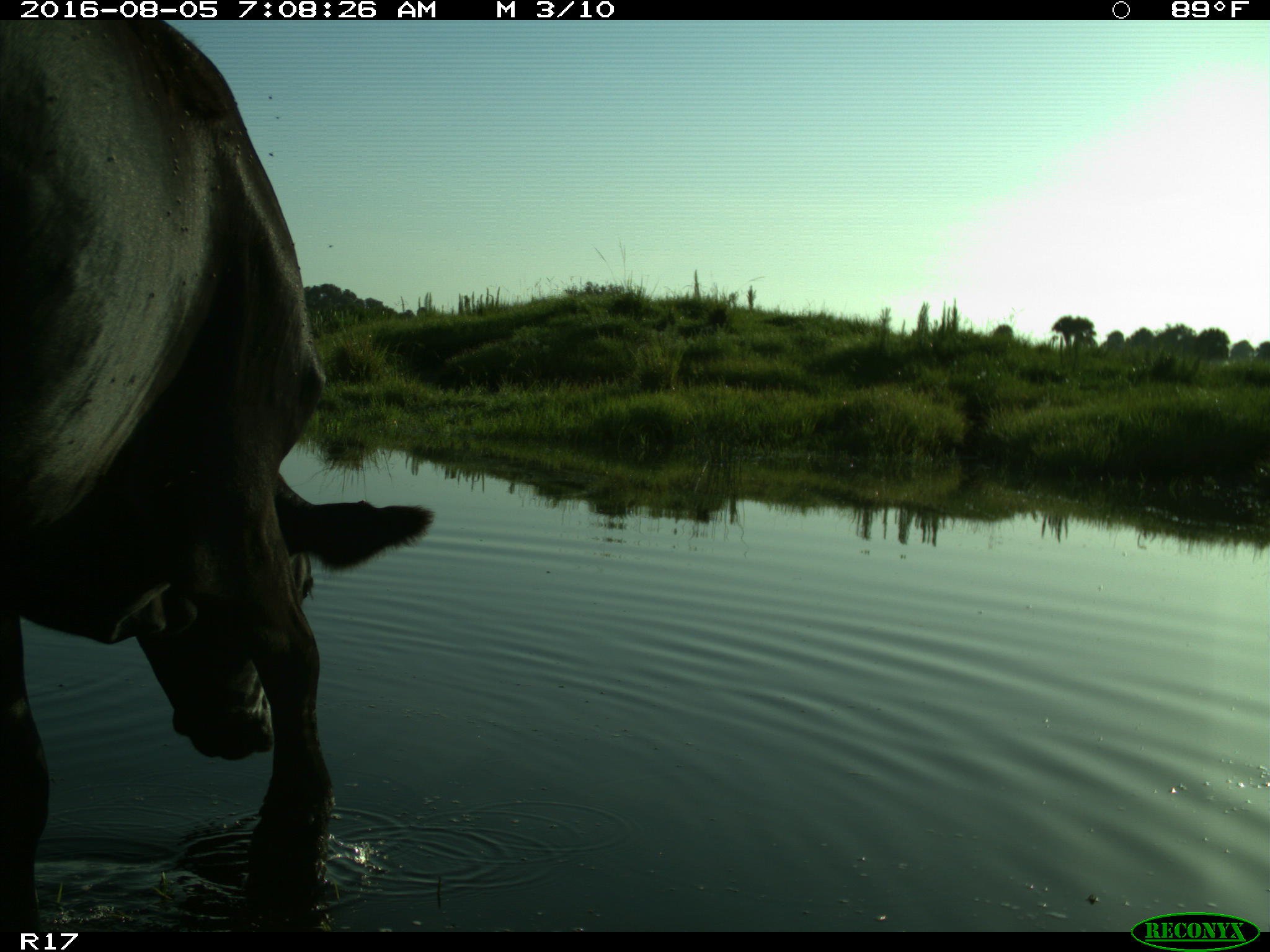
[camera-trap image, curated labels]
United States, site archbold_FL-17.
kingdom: Animalia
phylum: Chordata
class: Mammalia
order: Artiodactyla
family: Bovidae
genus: Bos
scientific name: Bos taurus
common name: domestic cow